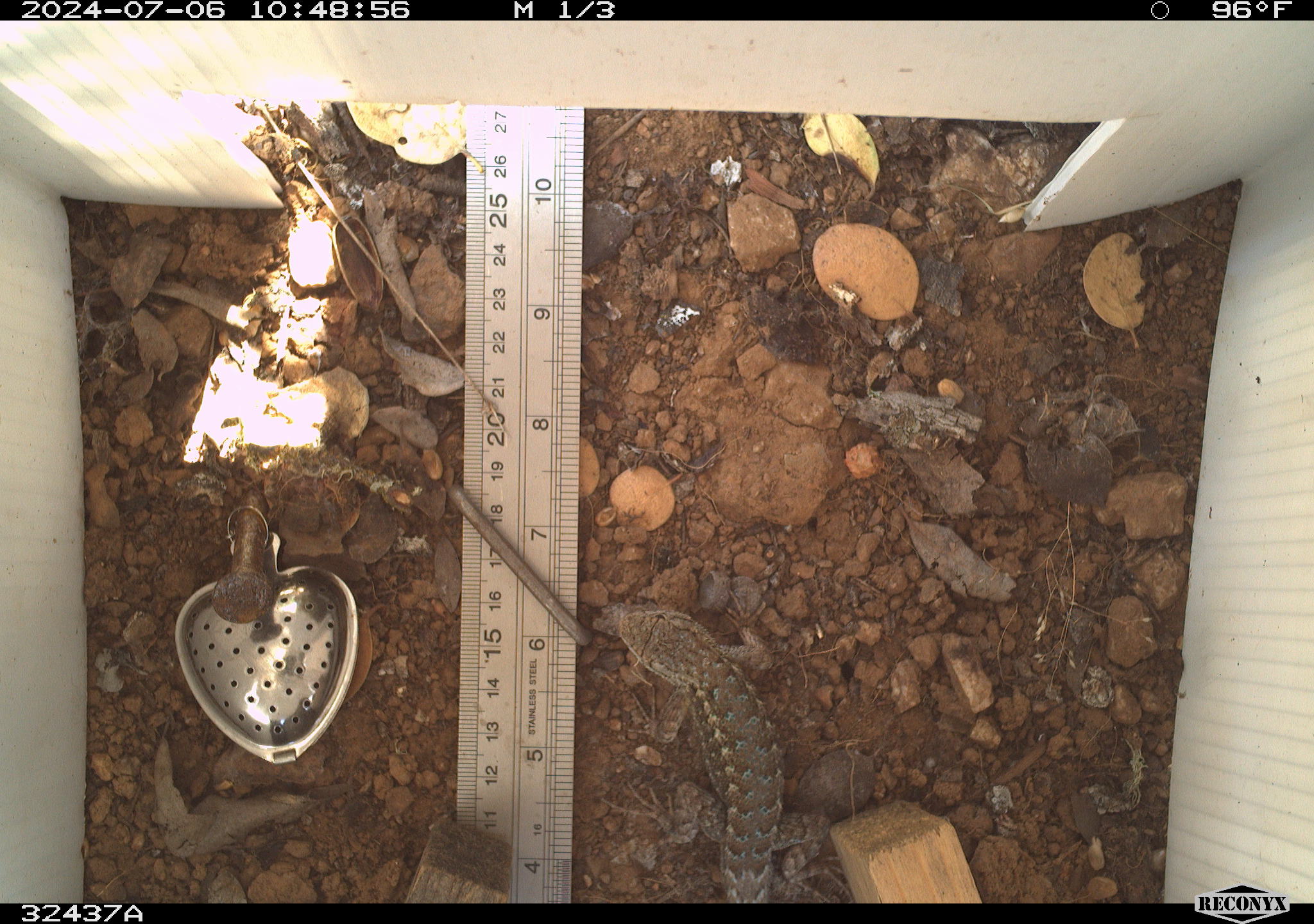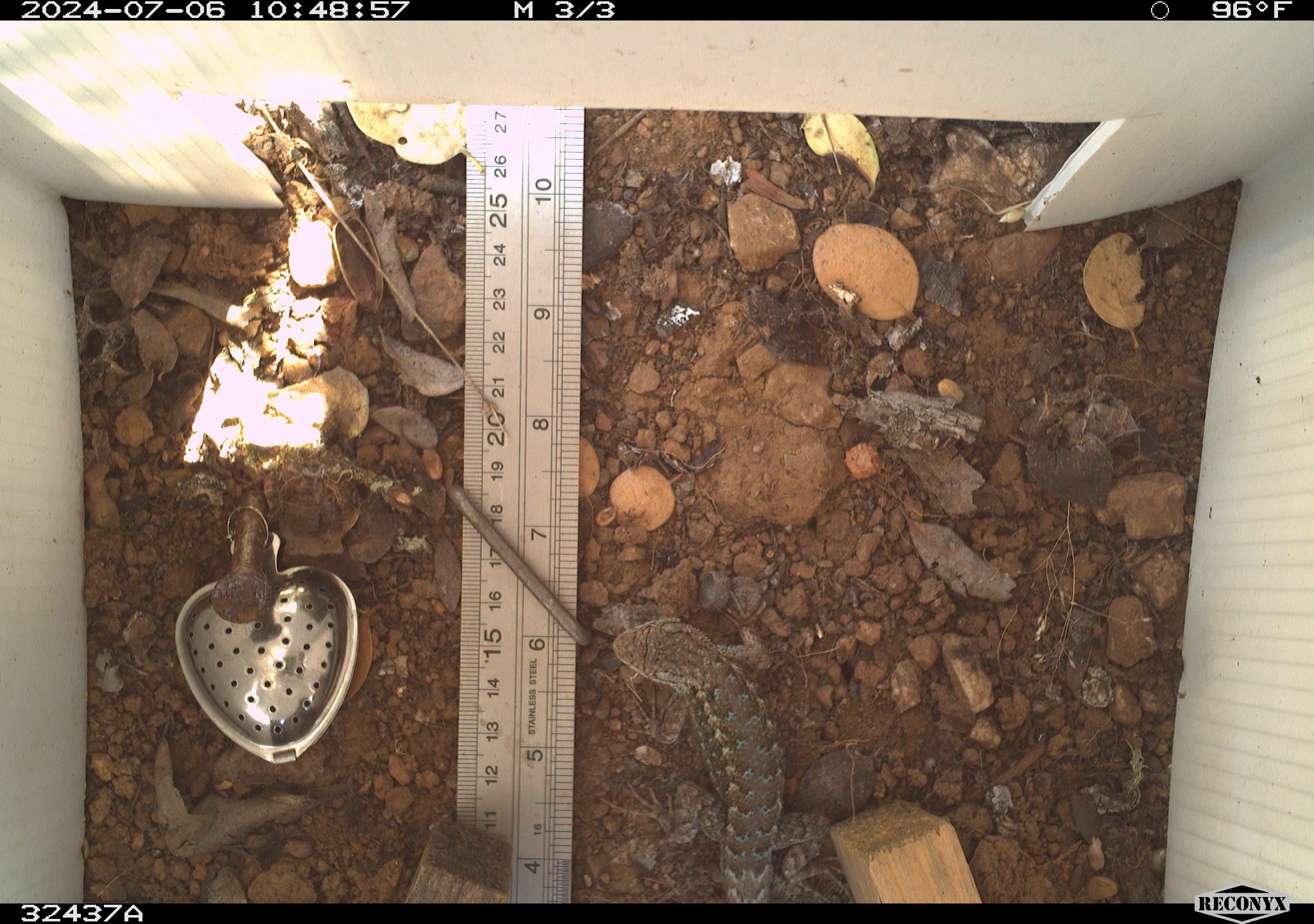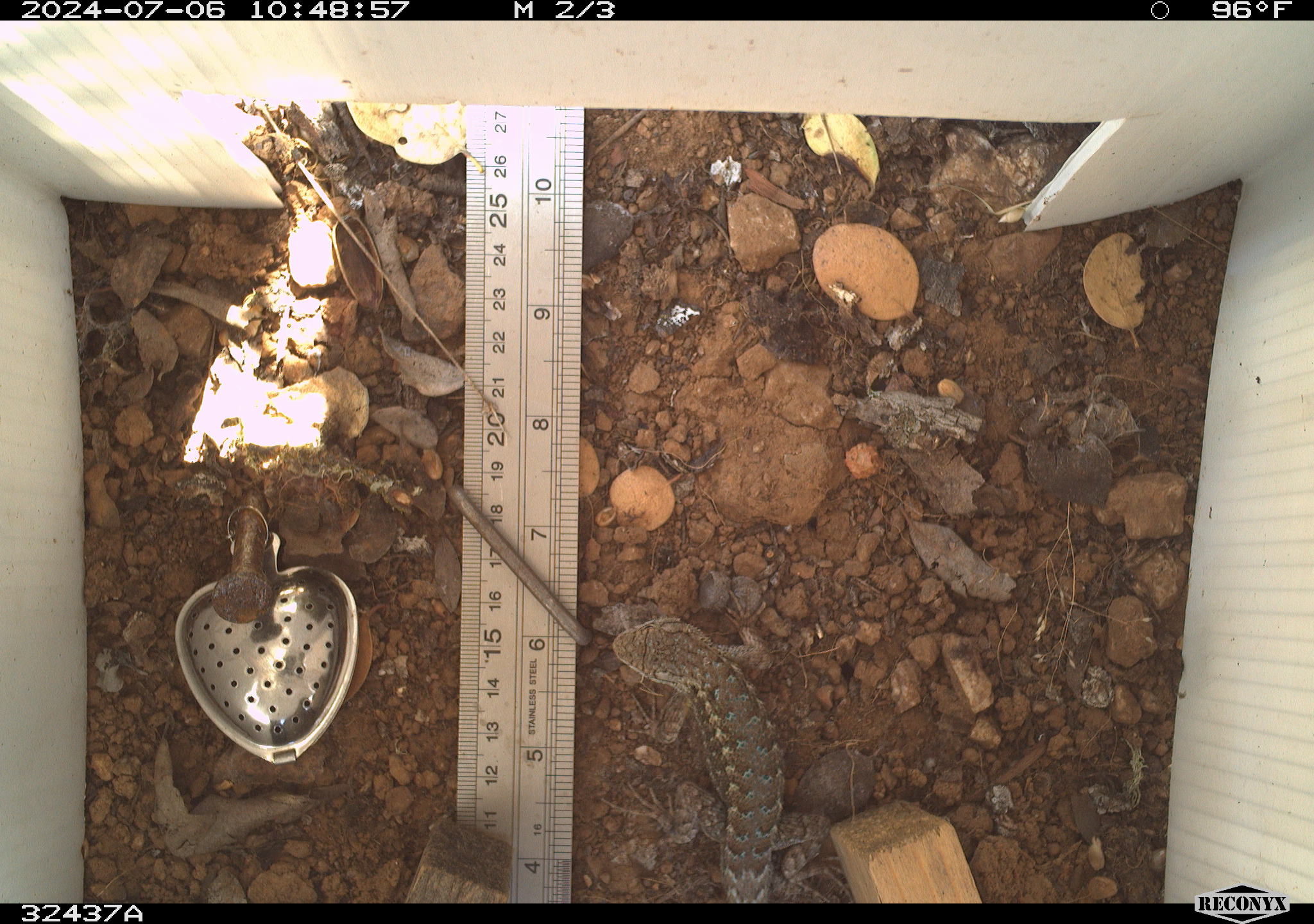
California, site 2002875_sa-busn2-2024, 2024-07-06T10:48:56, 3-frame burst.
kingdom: Animalia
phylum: Chordata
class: Reptilia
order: Squamata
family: Phrynosomatidae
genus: Sceloporus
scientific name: Sceloporus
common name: spiny lizards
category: sceloporus species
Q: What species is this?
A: Sceloporus species (spiny lizards) (Sceloporus).